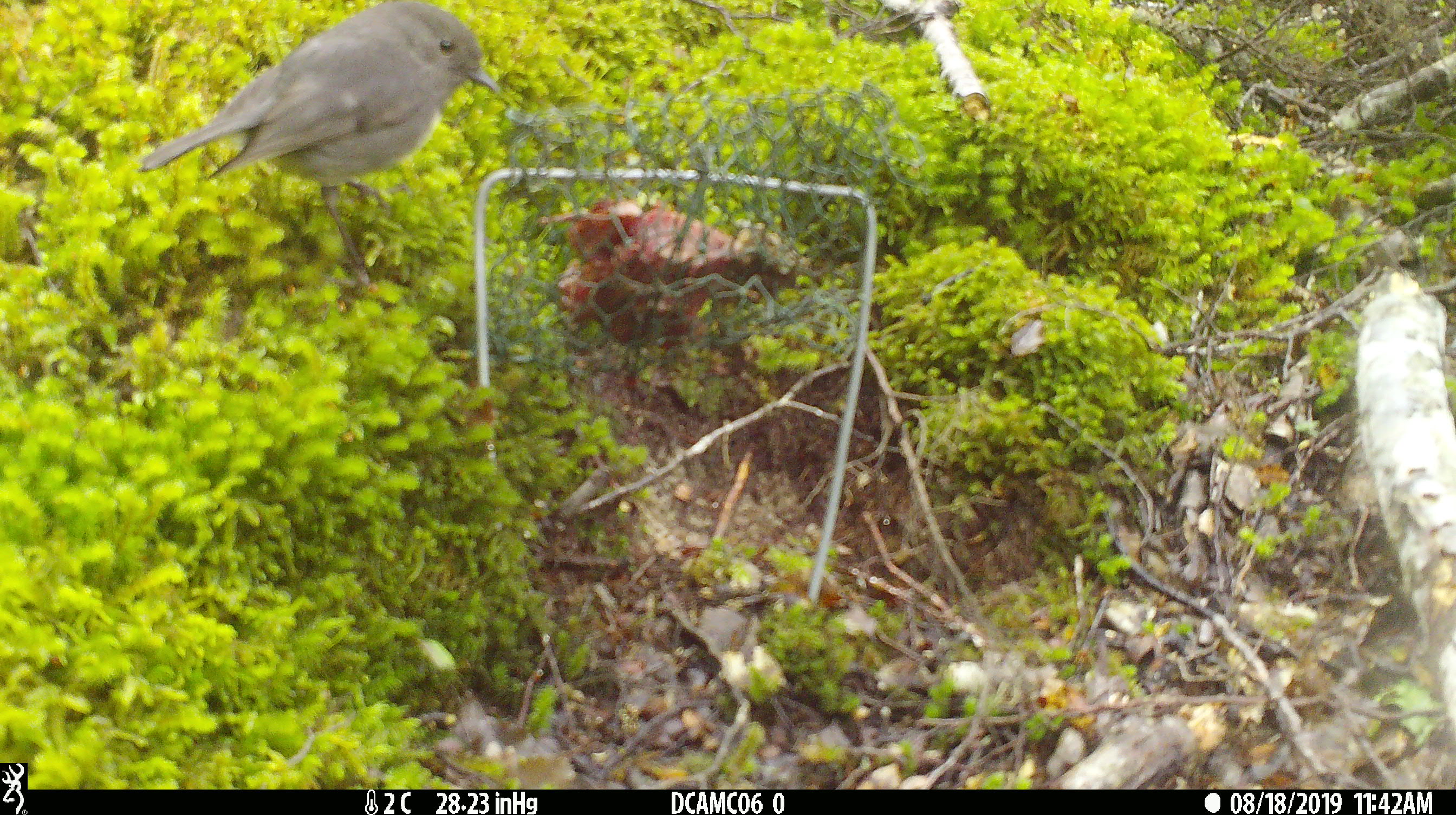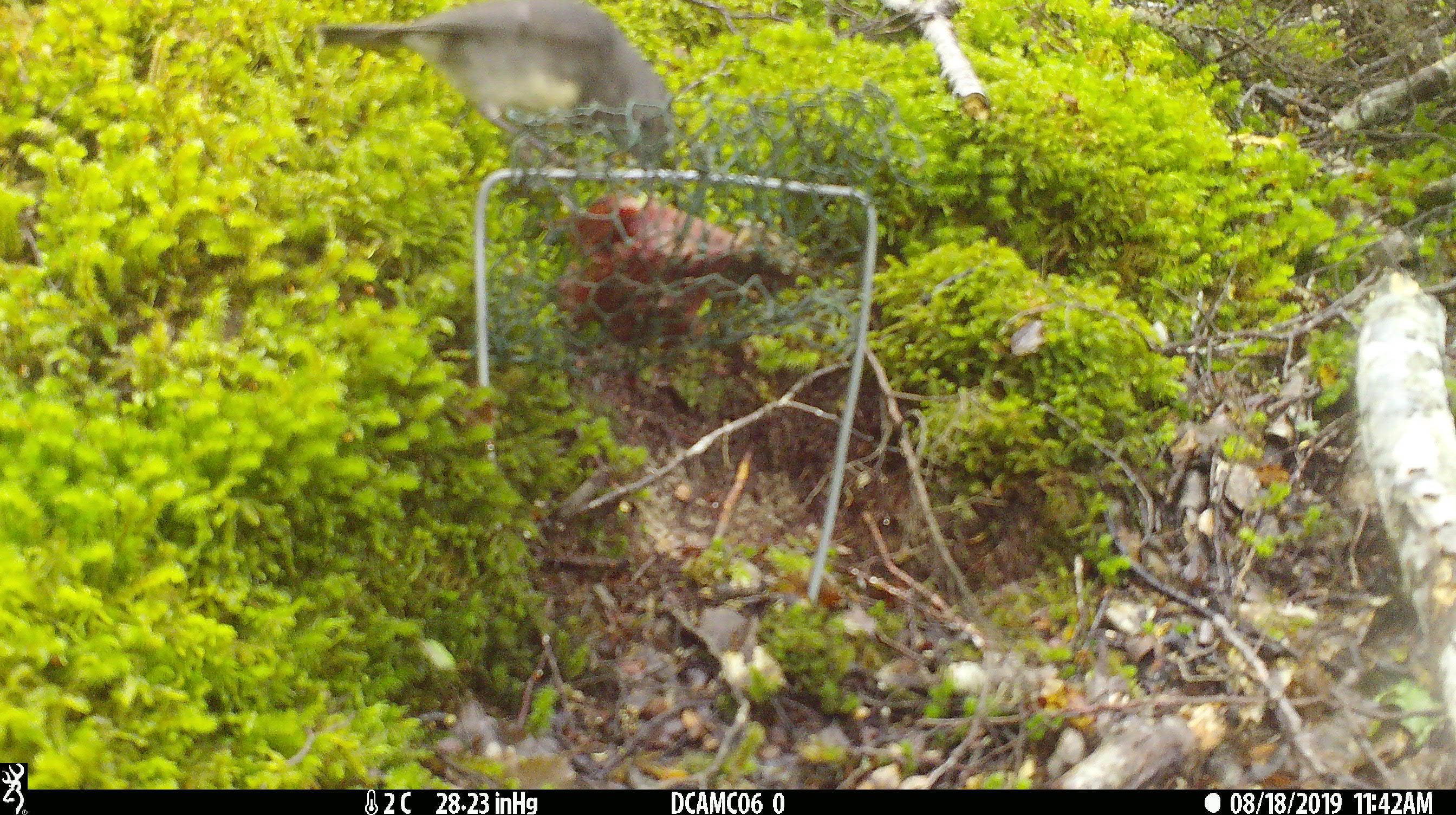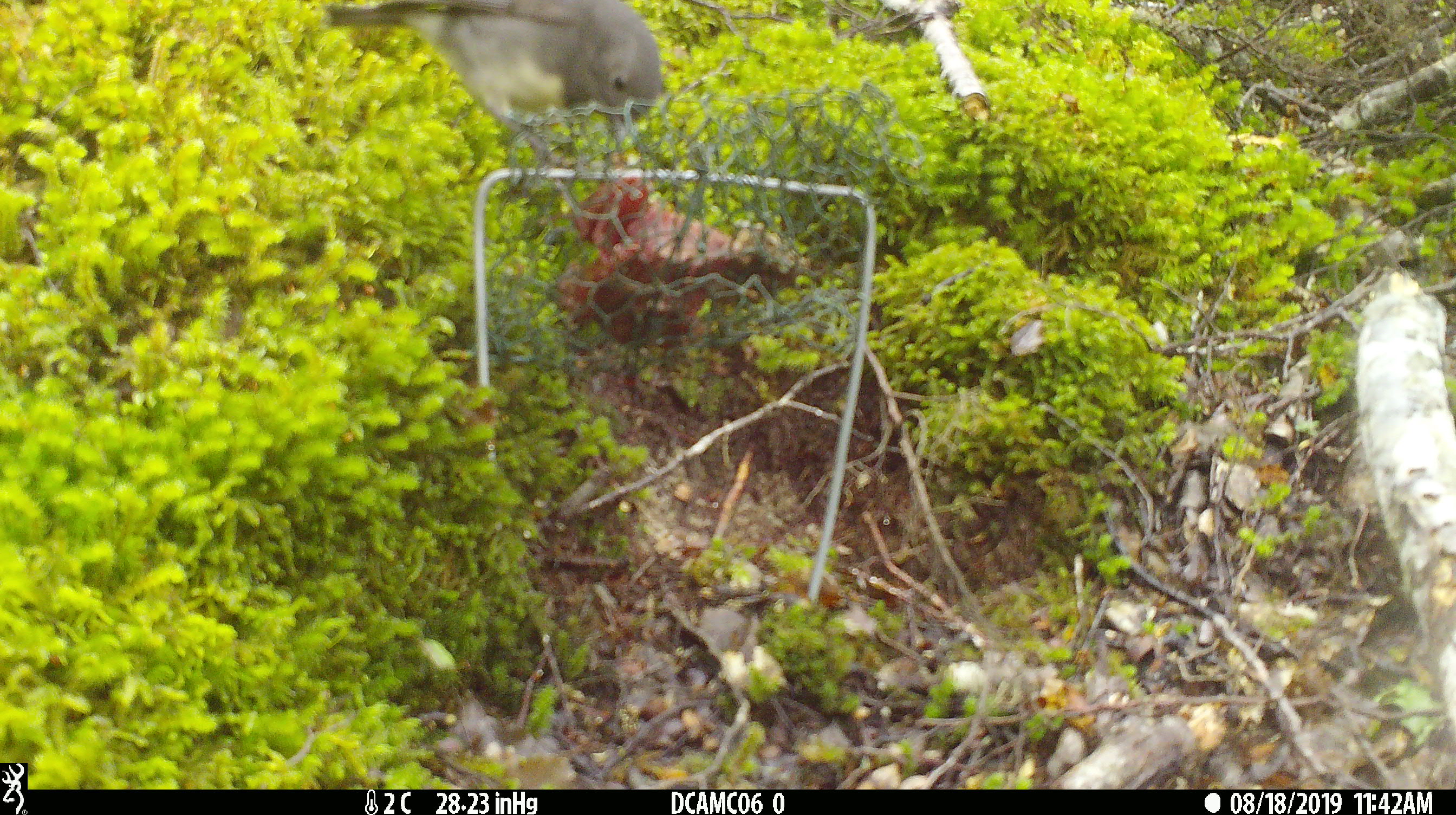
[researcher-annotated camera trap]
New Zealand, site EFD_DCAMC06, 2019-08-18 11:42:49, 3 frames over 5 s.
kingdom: Animalia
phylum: Chordata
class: Aves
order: Passeriformes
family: Petroicidae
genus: Petroica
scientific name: Petroica australis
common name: new zealand robin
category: robin